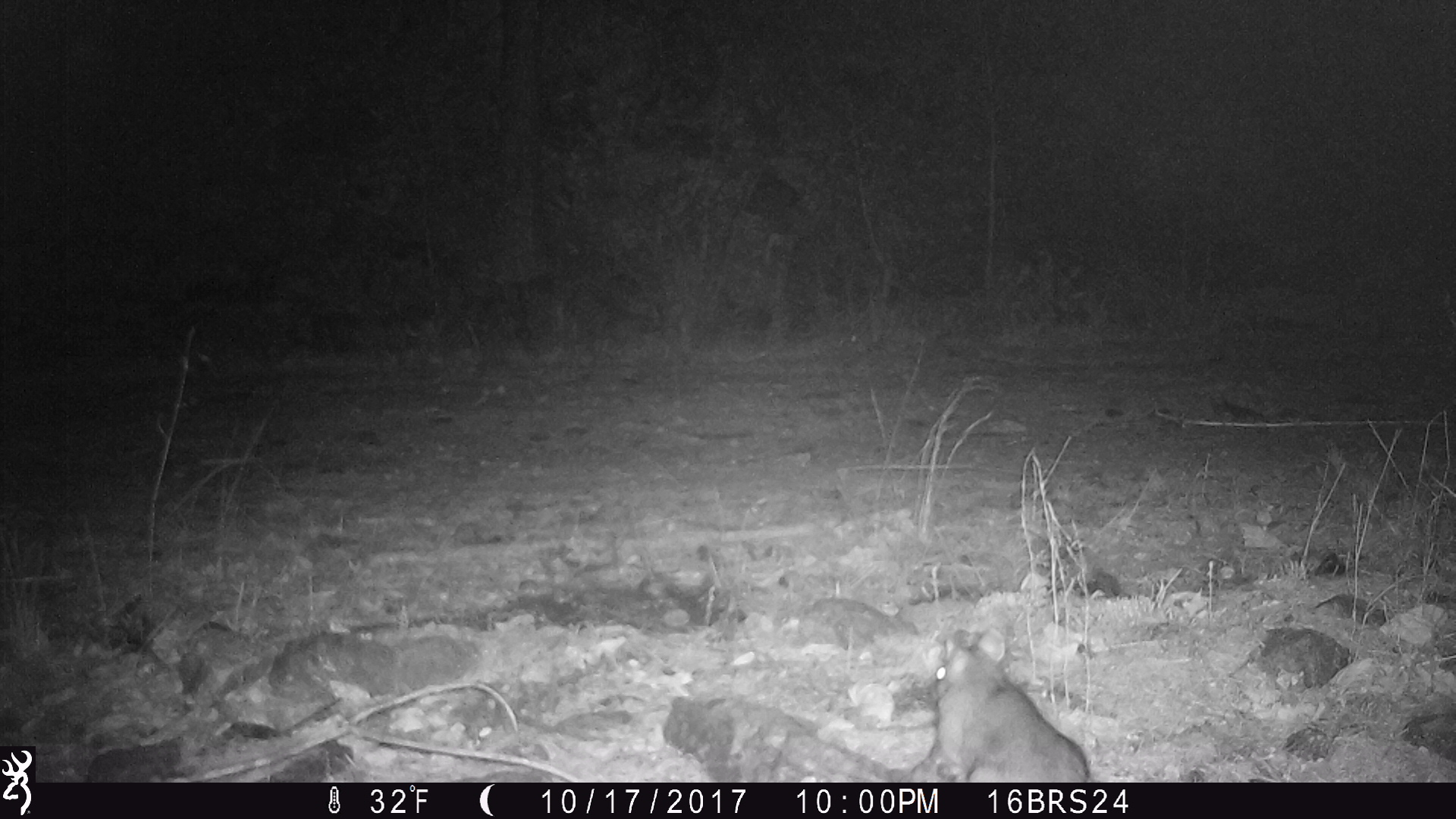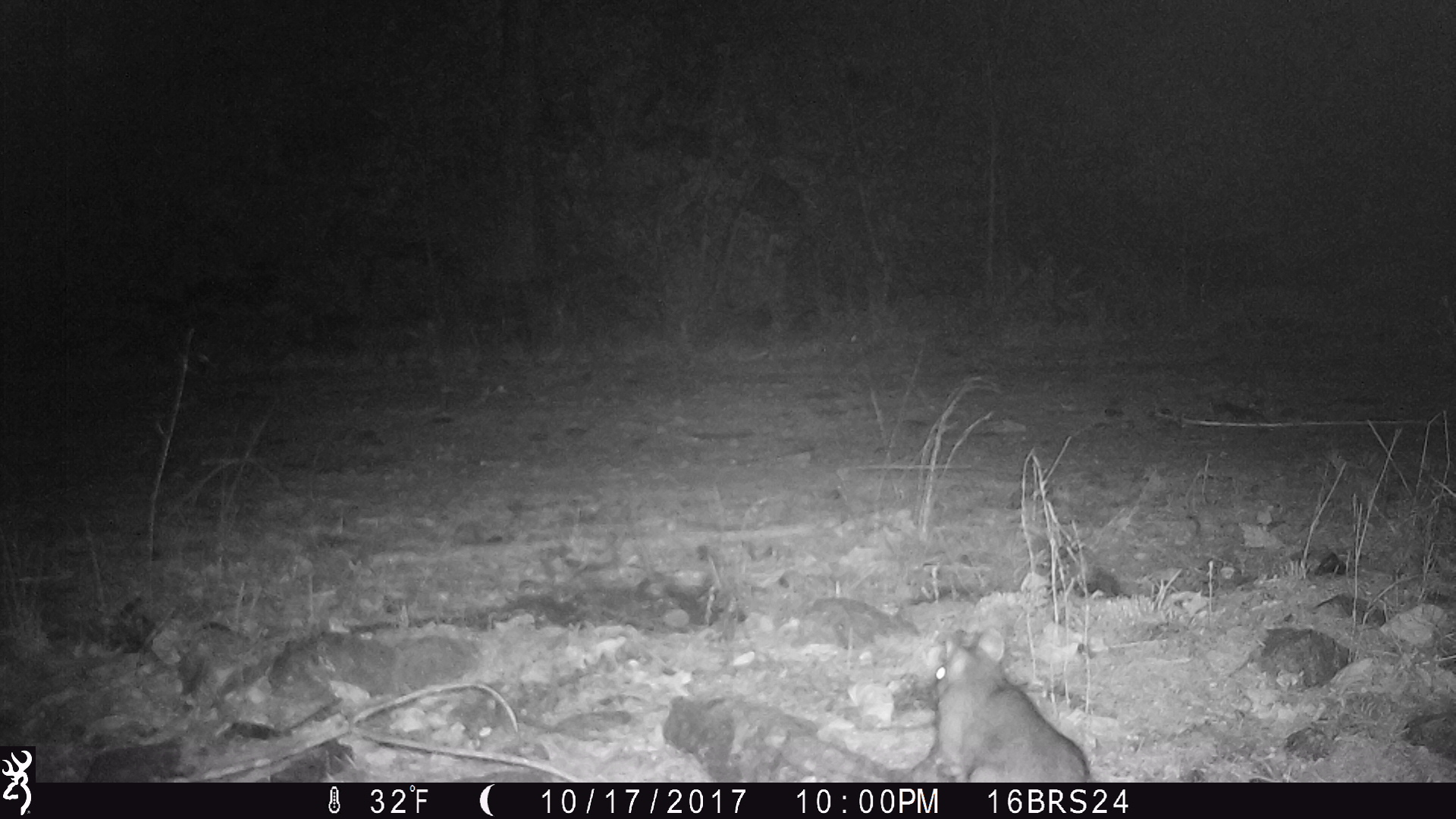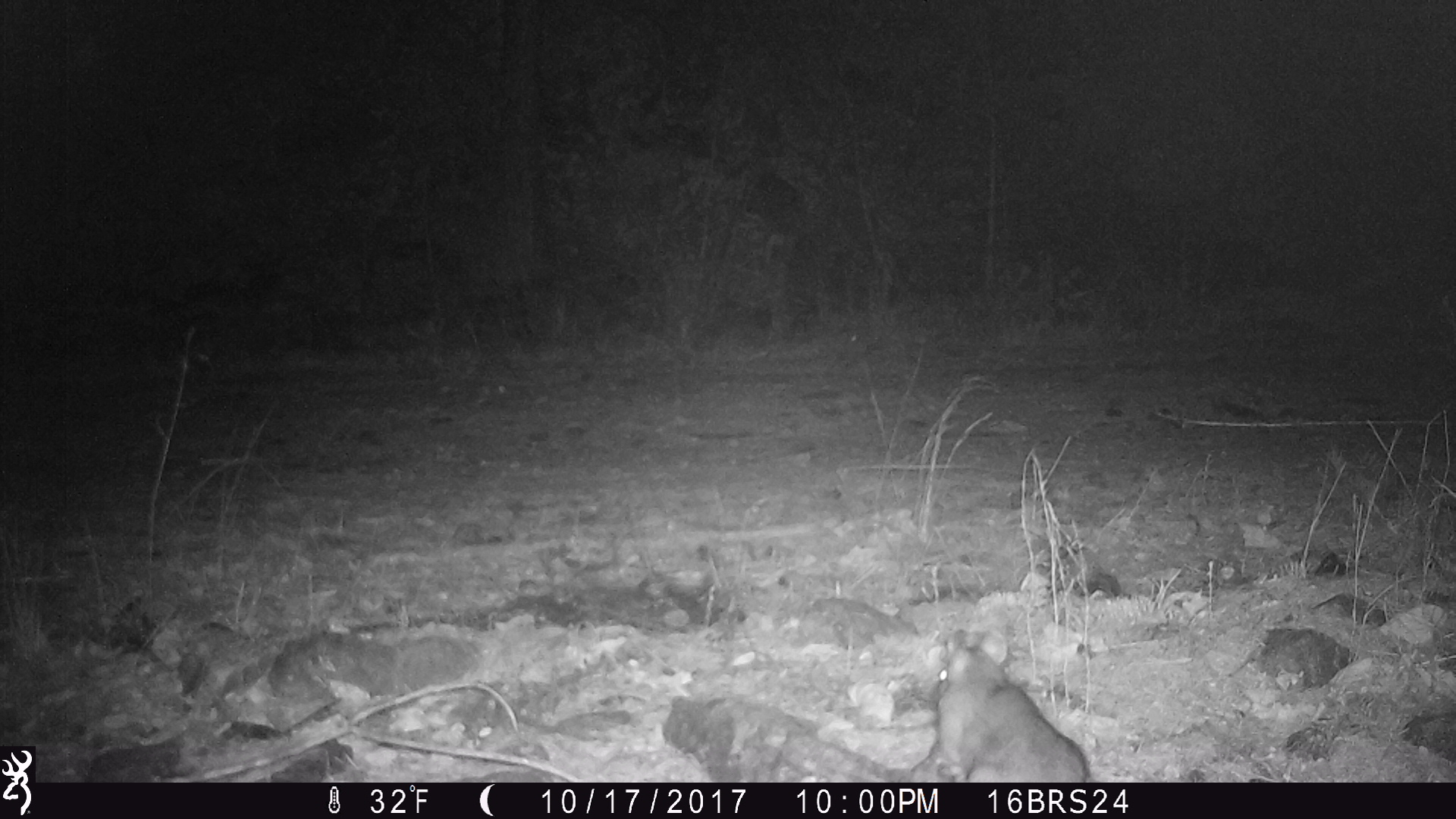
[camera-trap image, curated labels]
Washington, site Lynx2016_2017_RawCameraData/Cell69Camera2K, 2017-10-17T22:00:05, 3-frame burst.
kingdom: Animalia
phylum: Chordata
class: Mammalia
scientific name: Mammalia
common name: small mammal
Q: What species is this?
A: Small mammal (Mammalia).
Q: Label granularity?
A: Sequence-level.